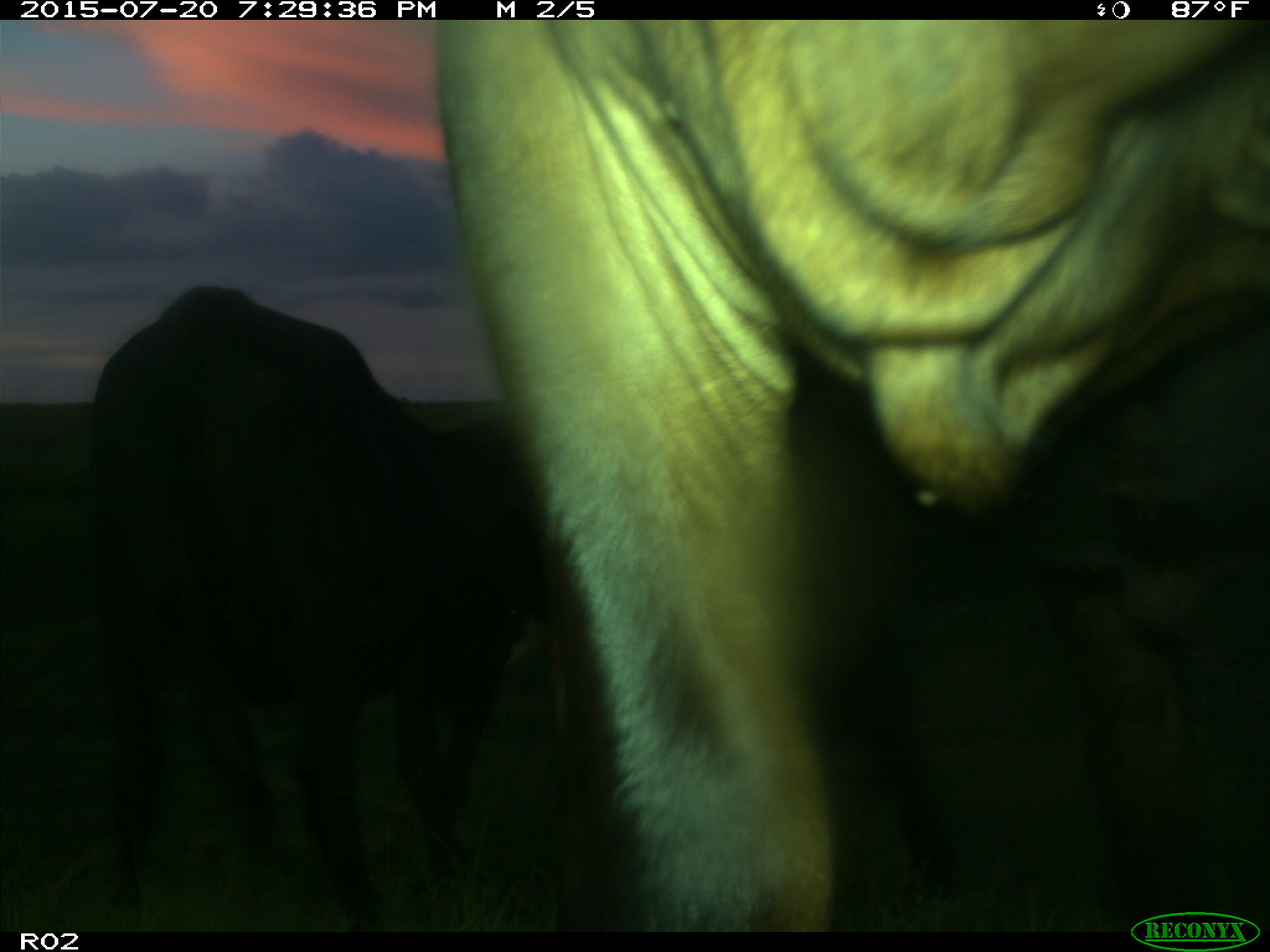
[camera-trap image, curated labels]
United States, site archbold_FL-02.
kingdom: Animalia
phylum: Chordata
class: Mammalia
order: Artiodactyla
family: Bovidae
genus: Bos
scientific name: Bos taurus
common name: domestic cow